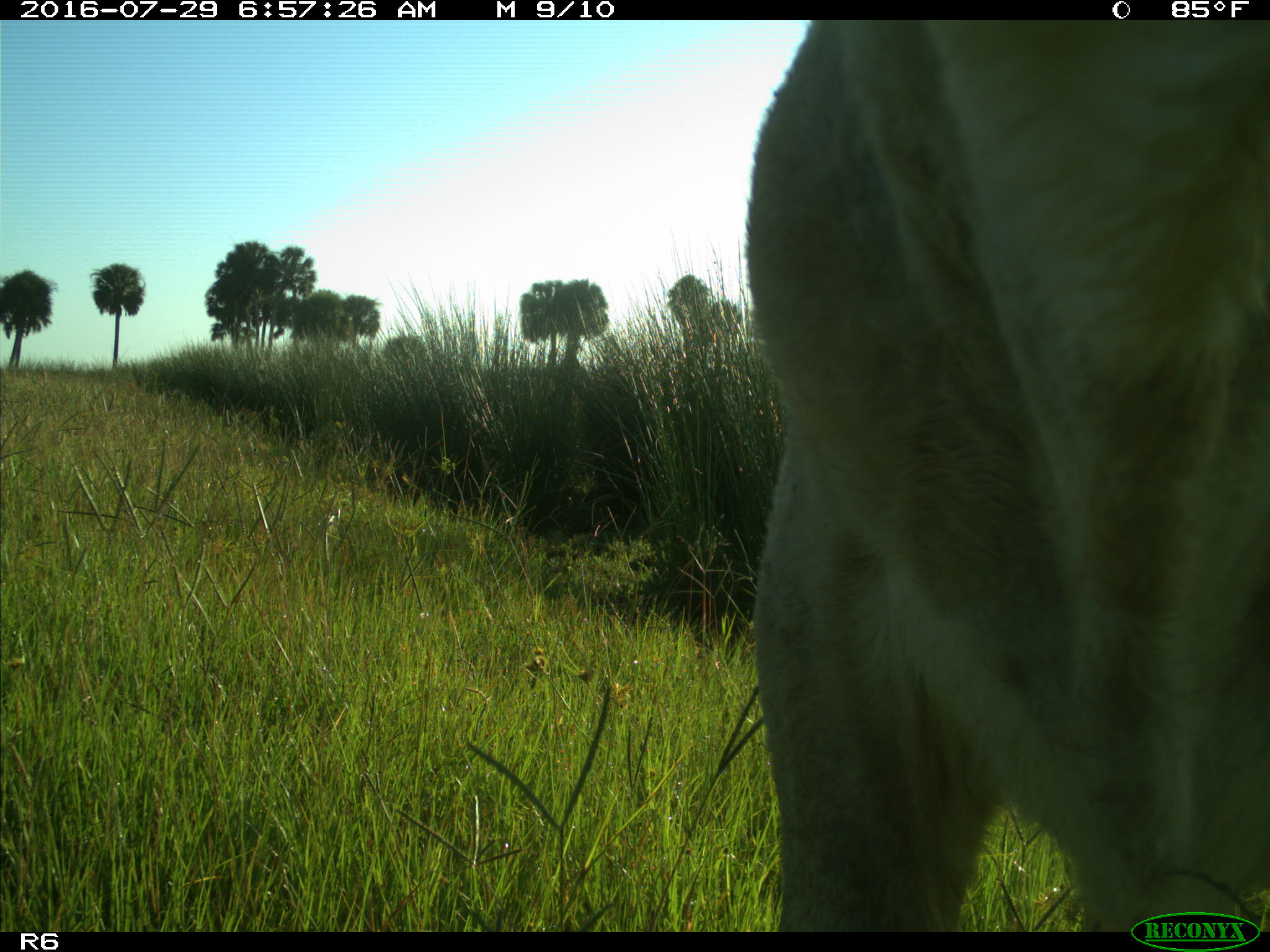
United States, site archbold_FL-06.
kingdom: Animalia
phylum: Chordata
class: Mammalia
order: Artiodactyla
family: Bovidae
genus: Bos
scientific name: Bos taurus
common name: domestic cow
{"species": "Bos taurus (domestic cow)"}